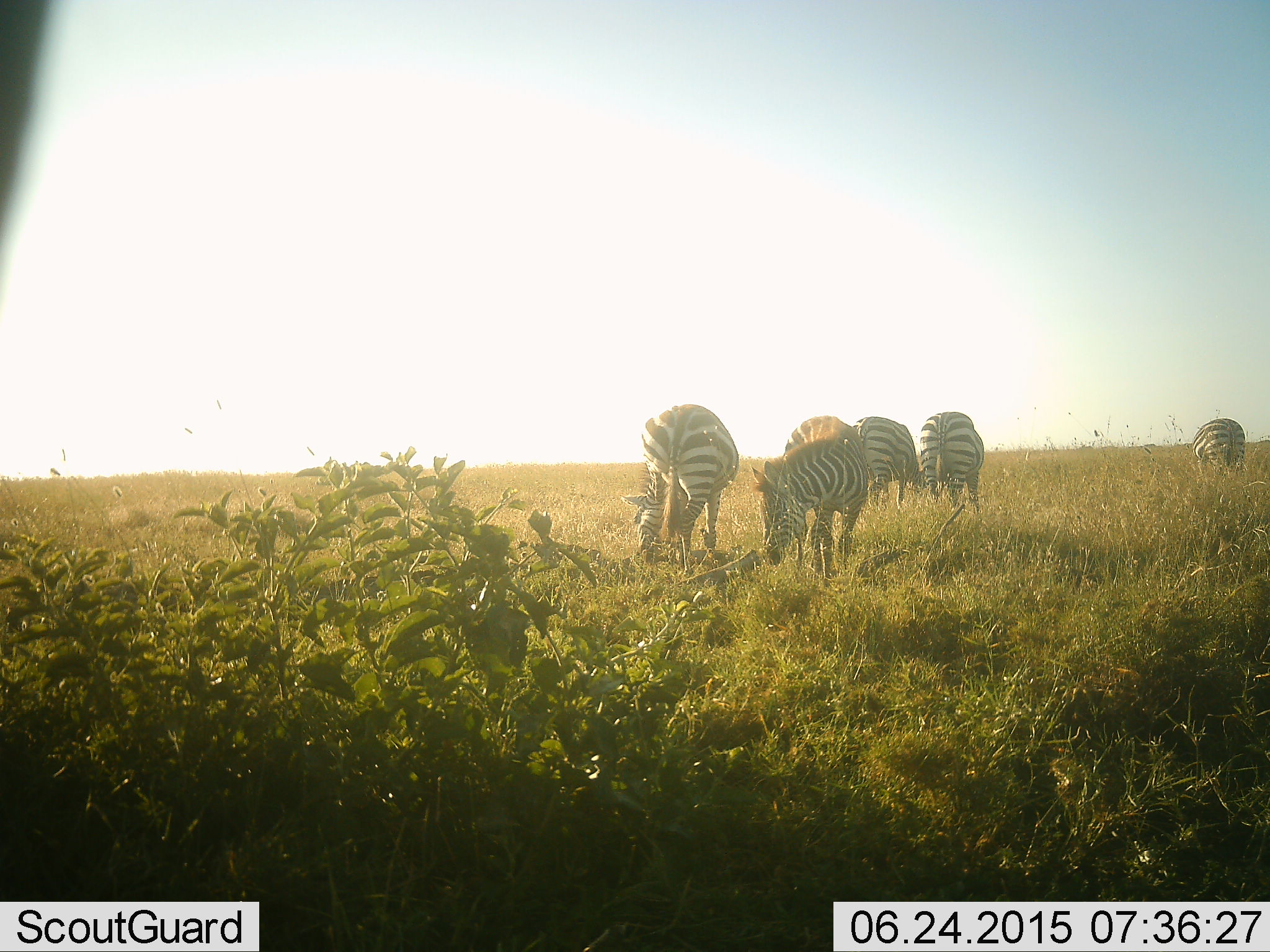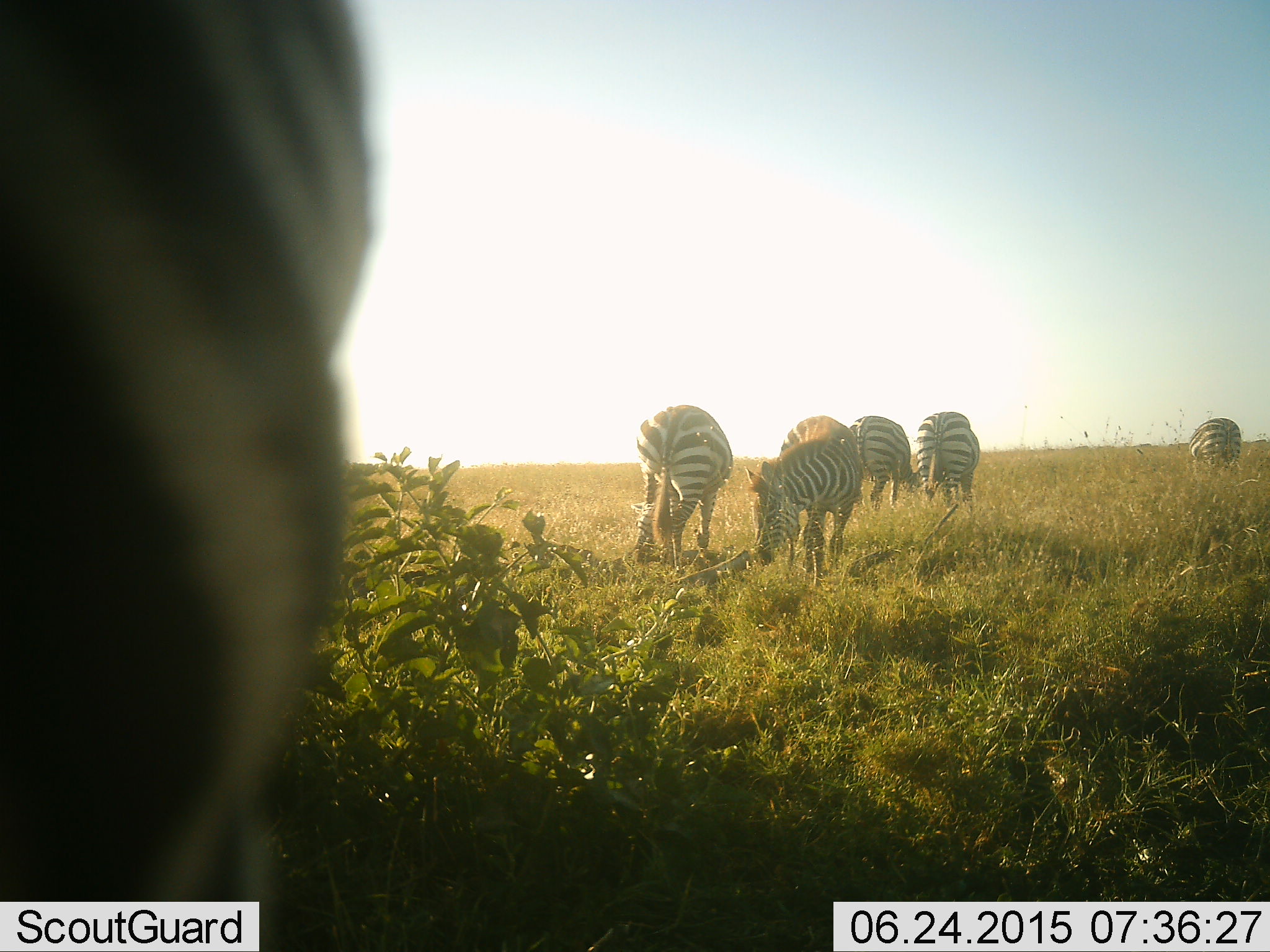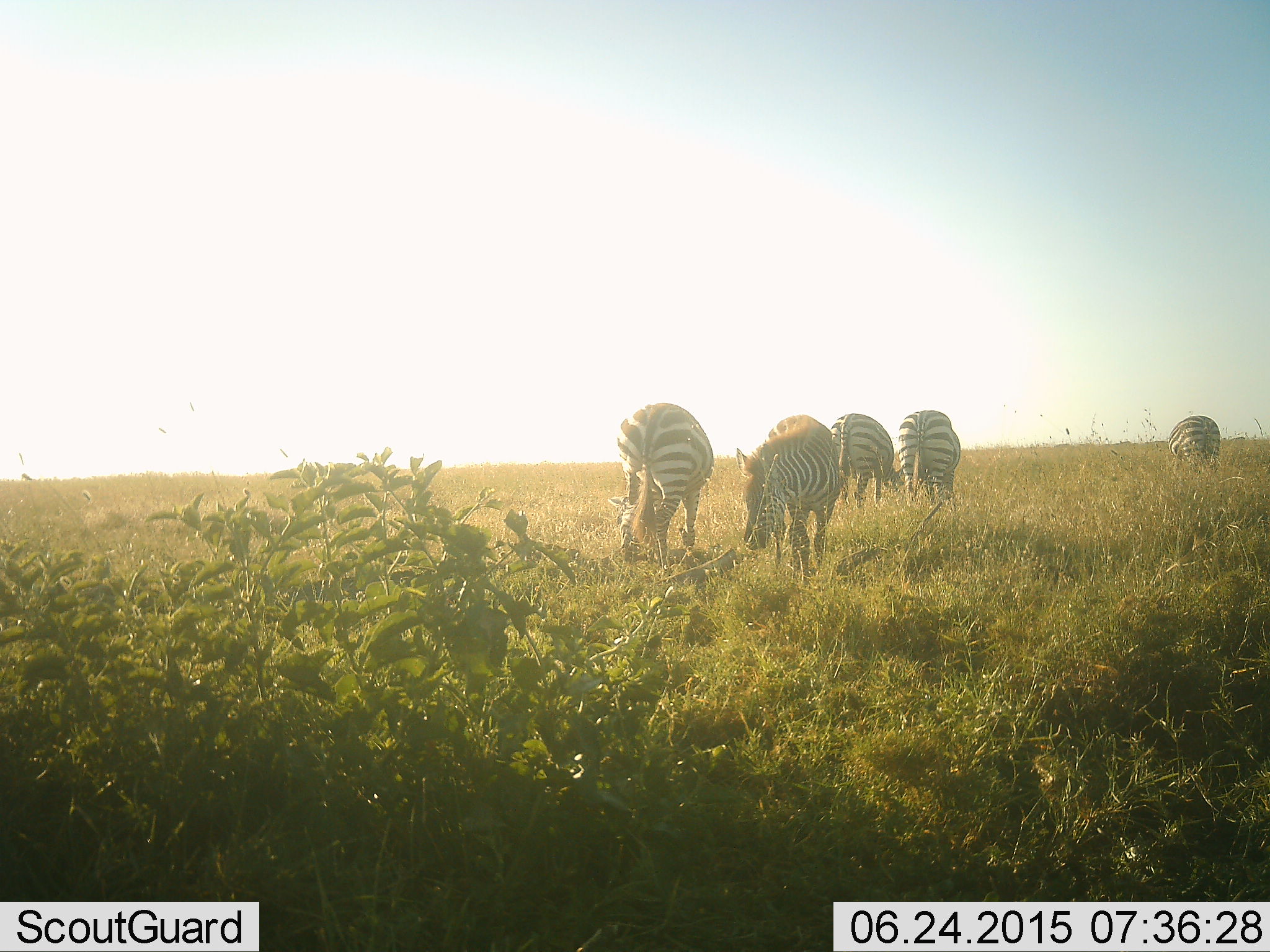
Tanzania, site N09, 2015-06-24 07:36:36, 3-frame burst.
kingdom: Animalia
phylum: Chordata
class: Mammalia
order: Perissodactyla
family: Equidae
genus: Equus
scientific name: Equus quagga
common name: plains zebra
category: zebra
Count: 6.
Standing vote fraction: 20%.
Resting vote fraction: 10%.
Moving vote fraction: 0%.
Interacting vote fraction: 20%.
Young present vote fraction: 0%.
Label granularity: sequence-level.